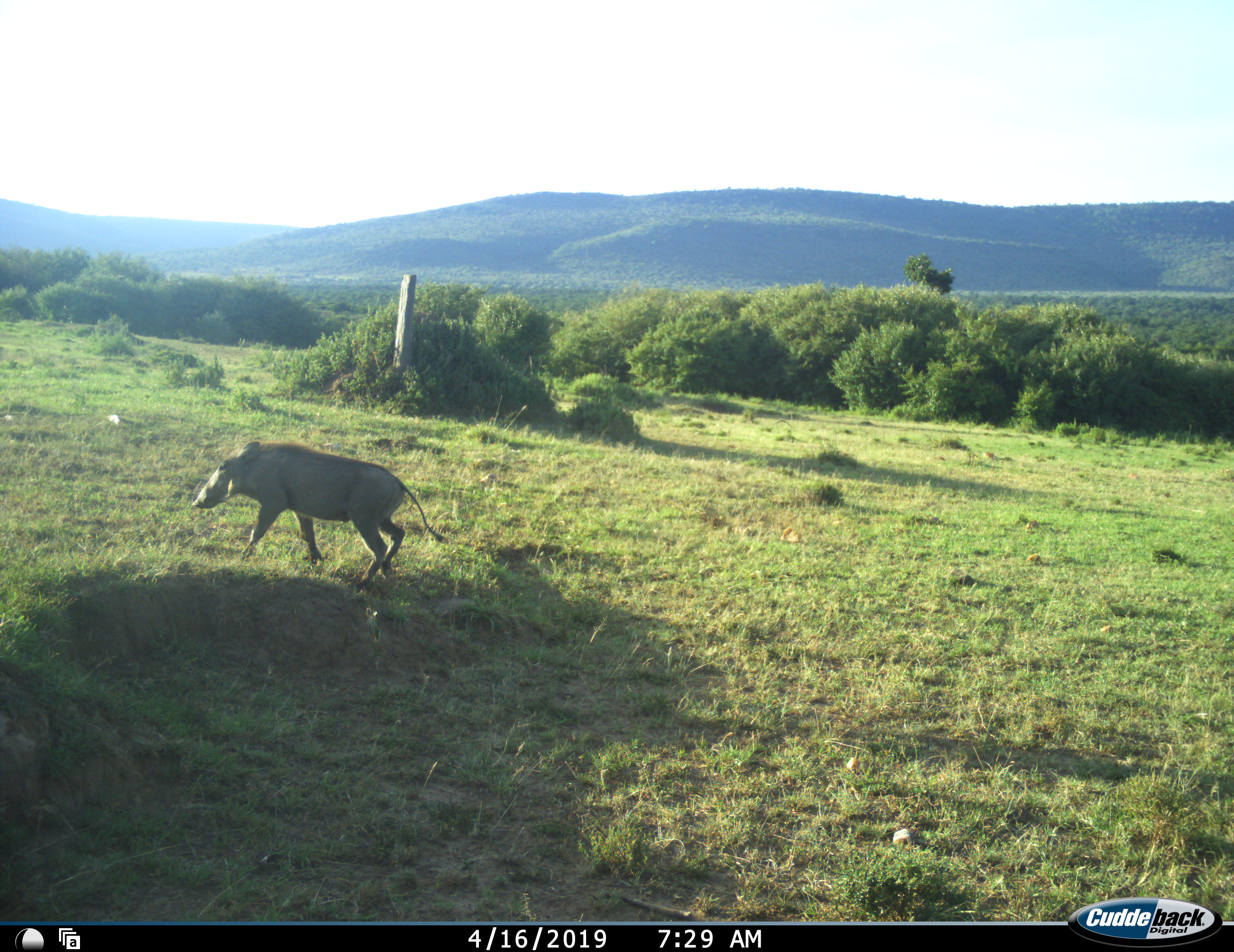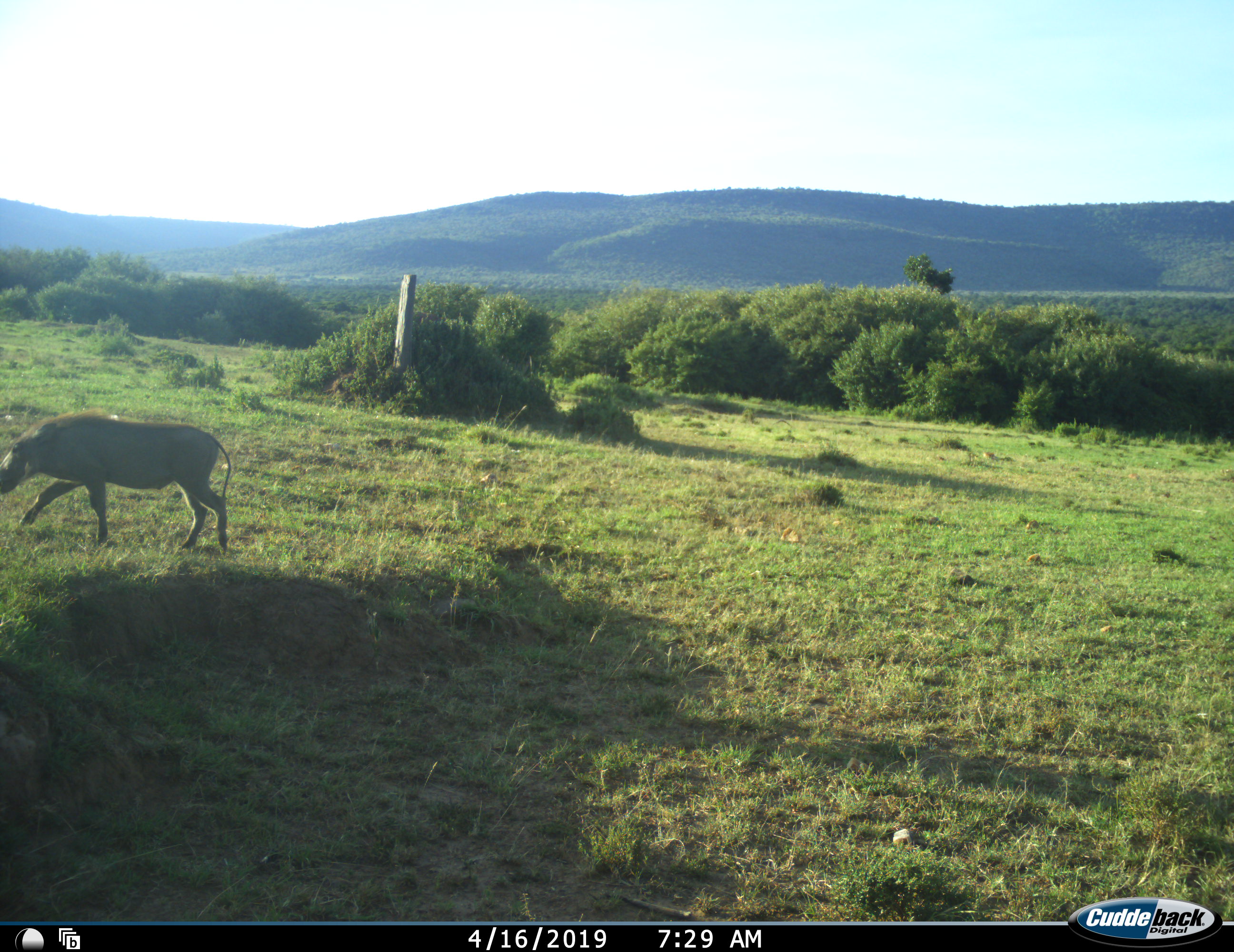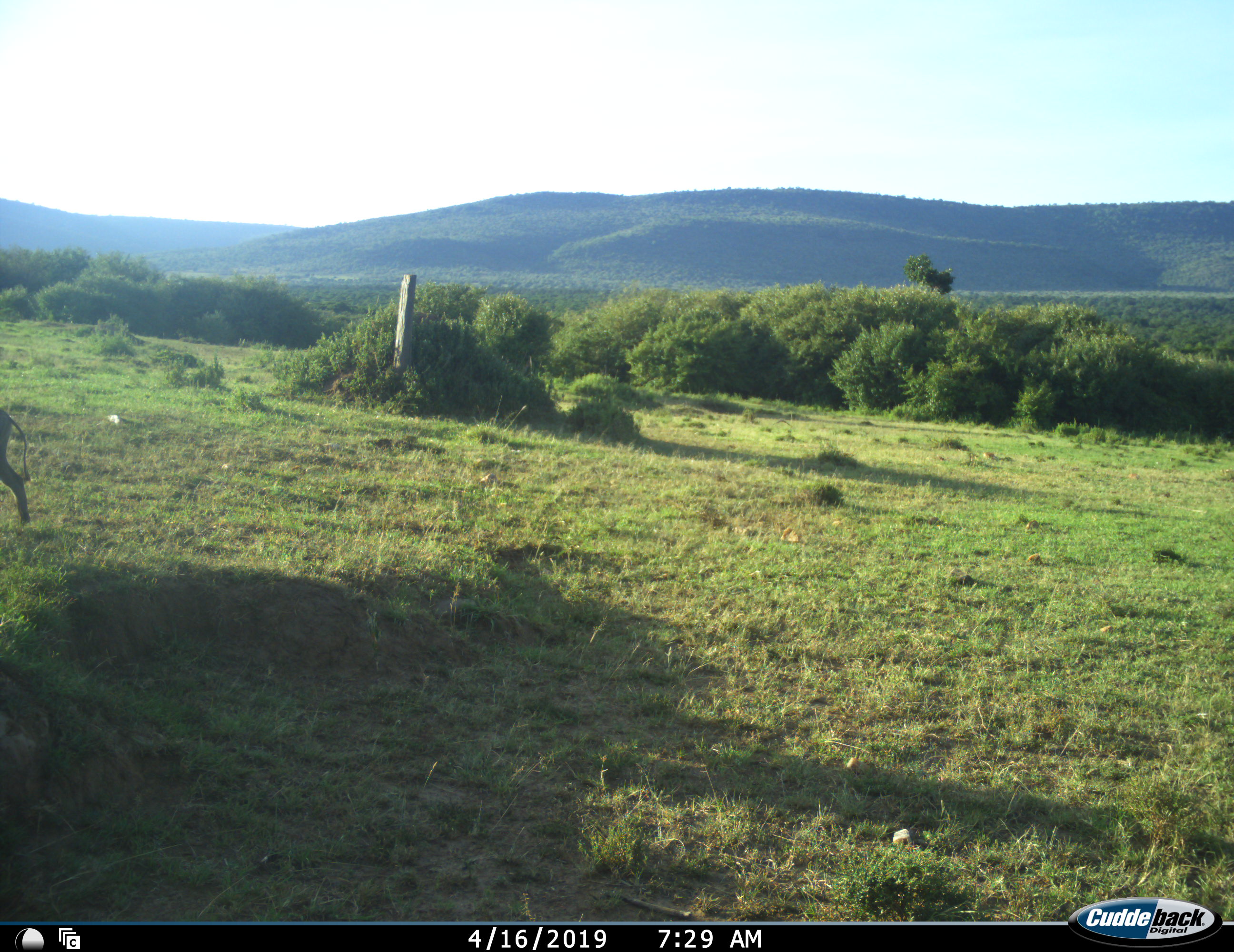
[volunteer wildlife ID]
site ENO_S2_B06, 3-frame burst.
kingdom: Animalia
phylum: Chordata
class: Mammalia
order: Artiodactyla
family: Suidae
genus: Phacochoerus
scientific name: Phacochoerus africanus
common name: warthog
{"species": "warthog (Phacochoerus africanus)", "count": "1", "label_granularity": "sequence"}